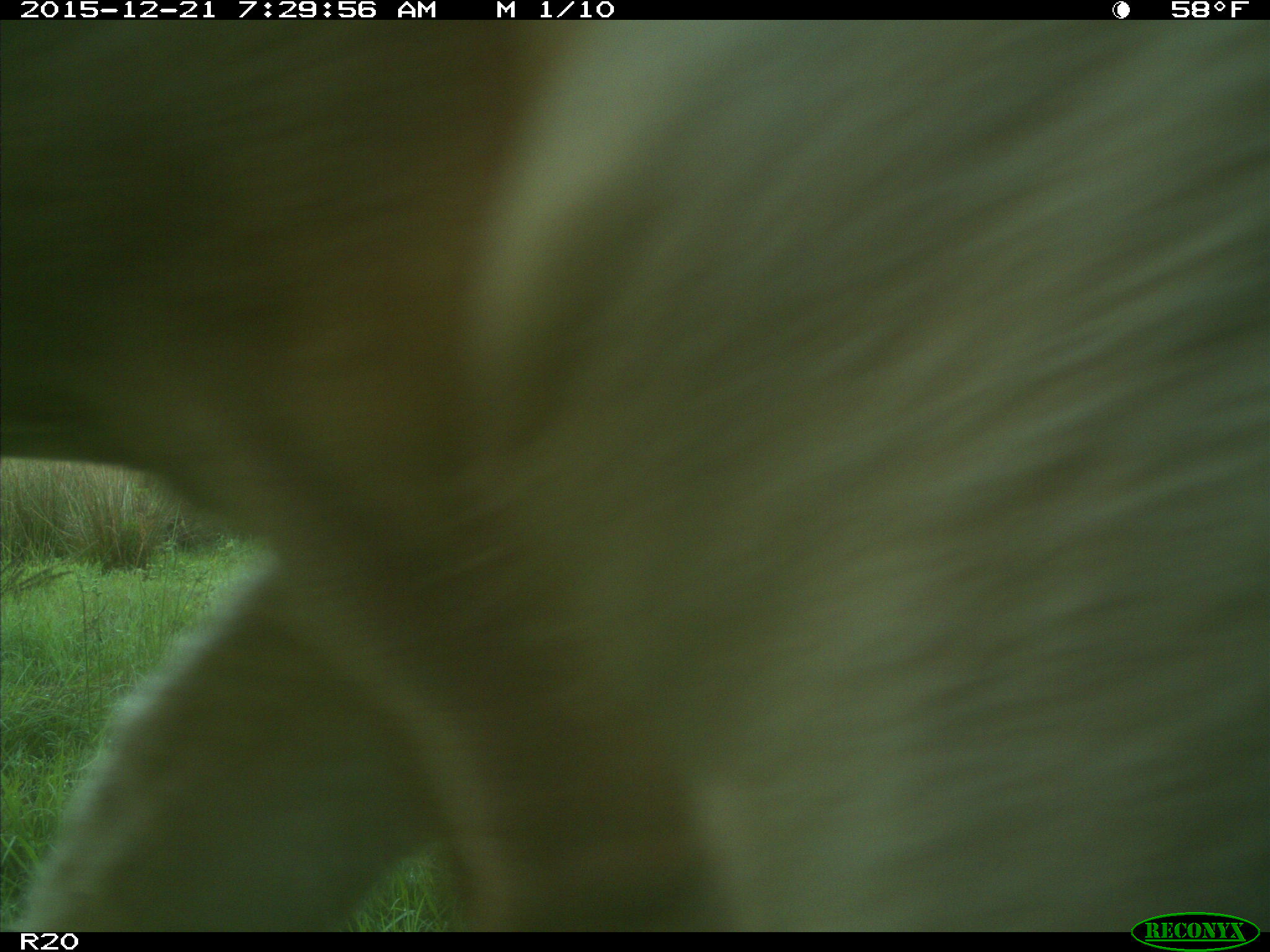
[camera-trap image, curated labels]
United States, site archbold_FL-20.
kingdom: Animalia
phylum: Chordata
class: Mammalia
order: Artiodactyla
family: Bovidae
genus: Bos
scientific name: Bos taurus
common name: domestic cow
Bos taurus (domestic cow).